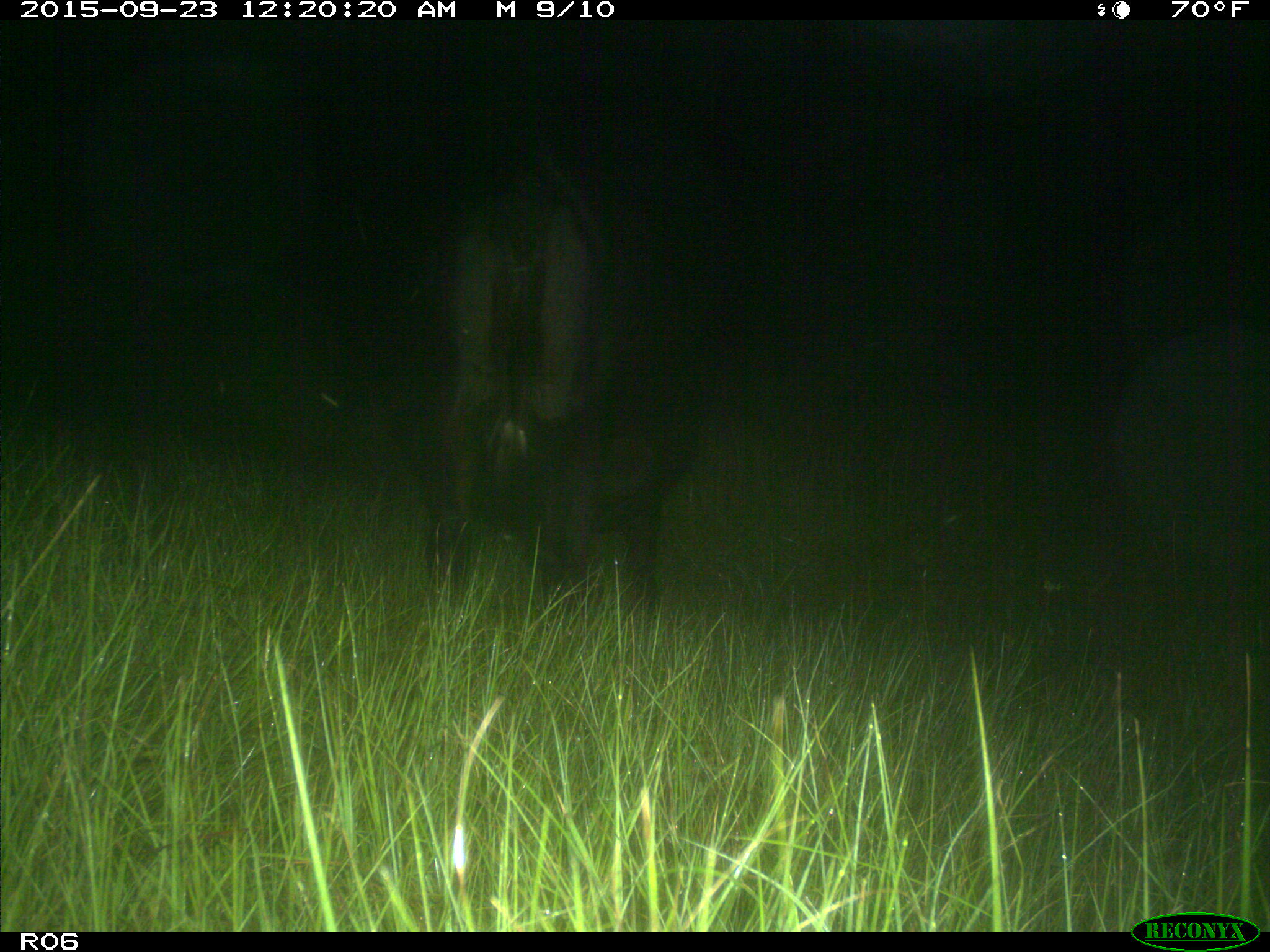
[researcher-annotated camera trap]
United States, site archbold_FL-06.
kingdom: Animalia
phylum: Chordata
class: Mammalia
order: Artiodactyla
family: Bovidae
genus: Bos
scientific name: Bos taurus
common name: domestic cow